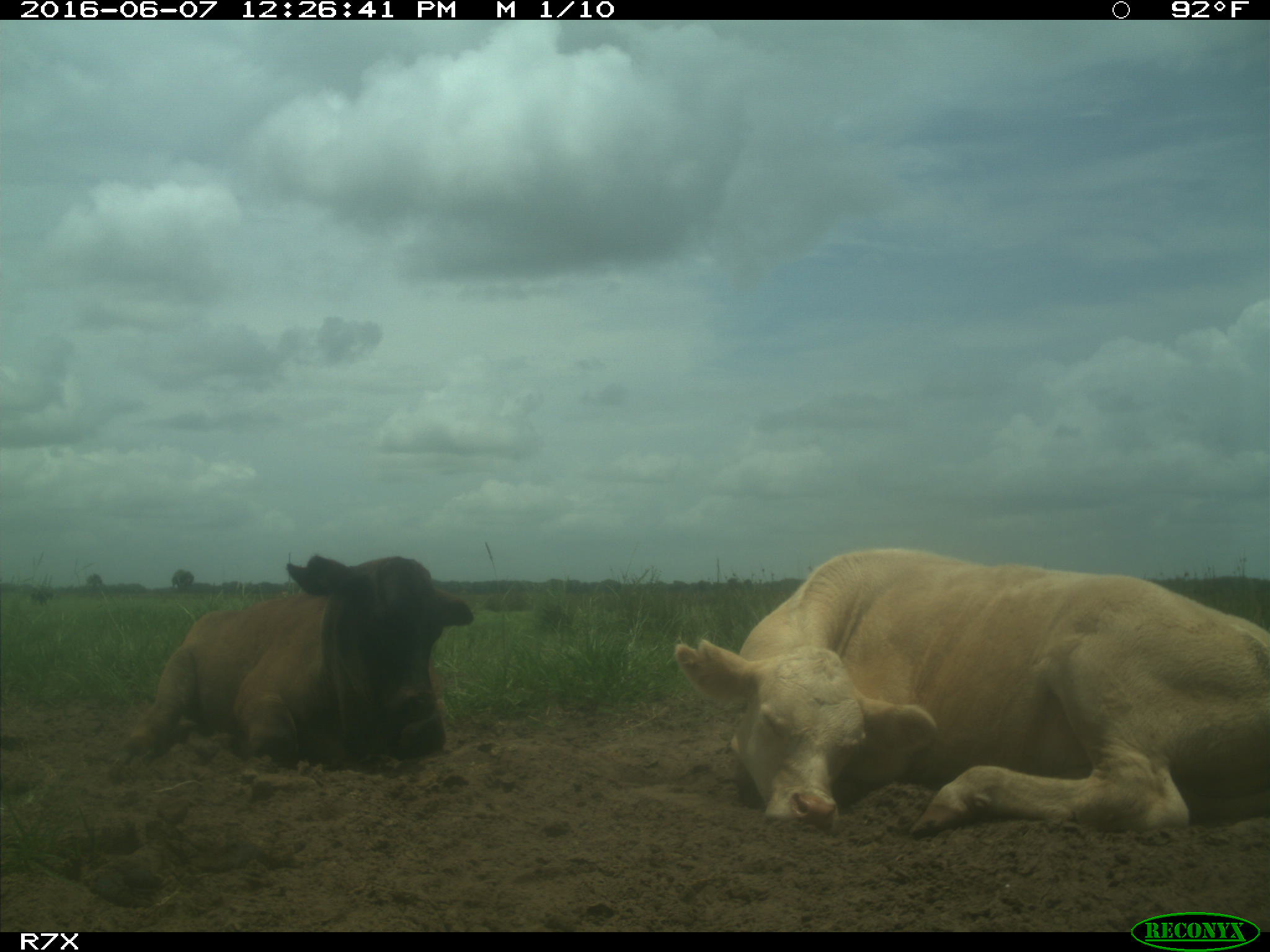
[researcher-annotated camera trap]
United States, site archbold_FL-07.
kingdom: Animalia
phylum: Chordata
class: Mammalia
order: Artiodactyla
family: Bovidae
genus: Bos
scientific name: Bos taurus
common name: domestic cow